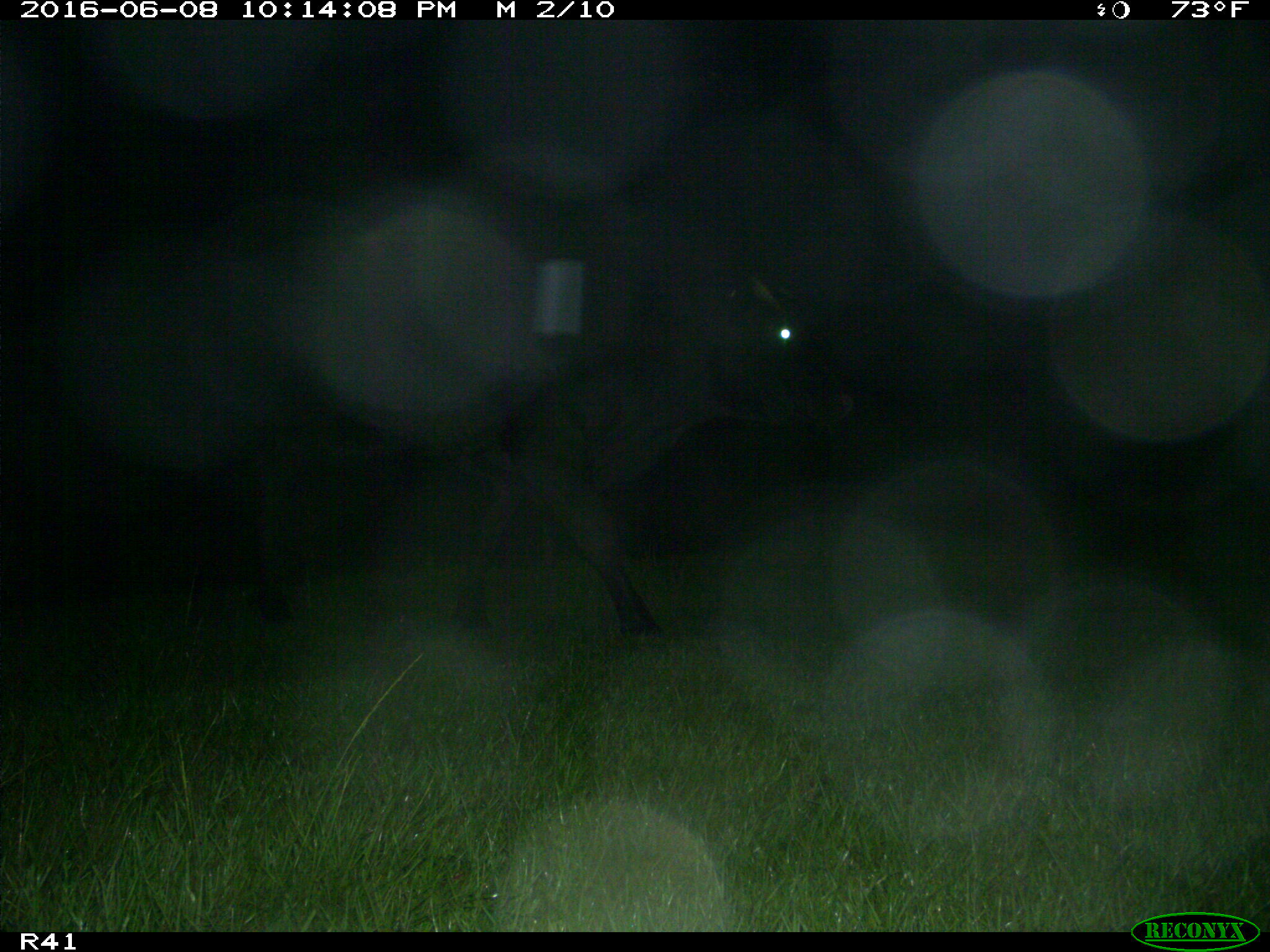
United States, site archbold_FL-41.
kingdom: Animalia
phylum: Chordata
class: Mammalia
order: Artiodactyla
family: Bovidae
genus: Bos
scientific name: Bos taurus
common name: domestic cow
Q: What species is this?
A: Bos taurus (domestic cow).